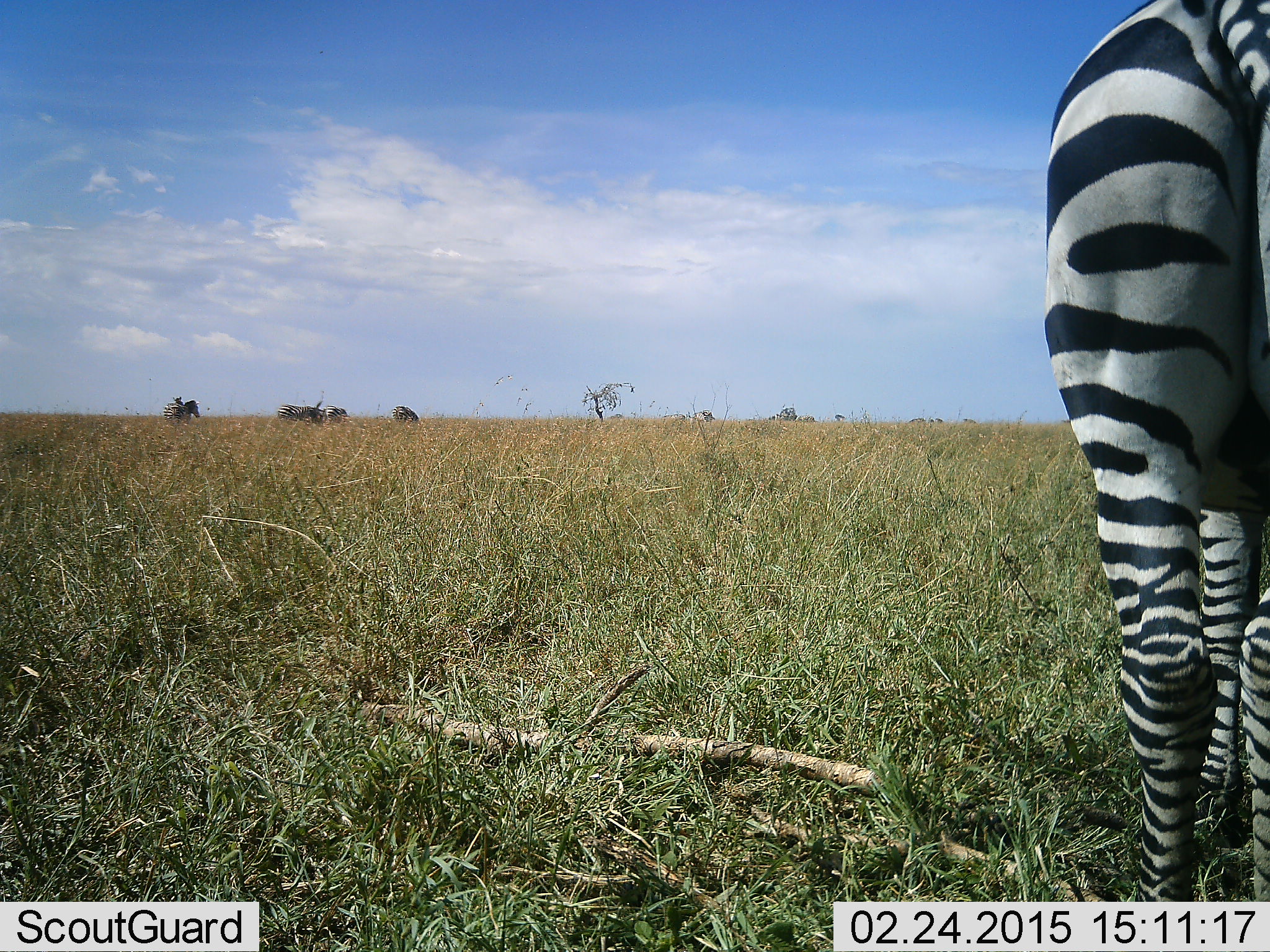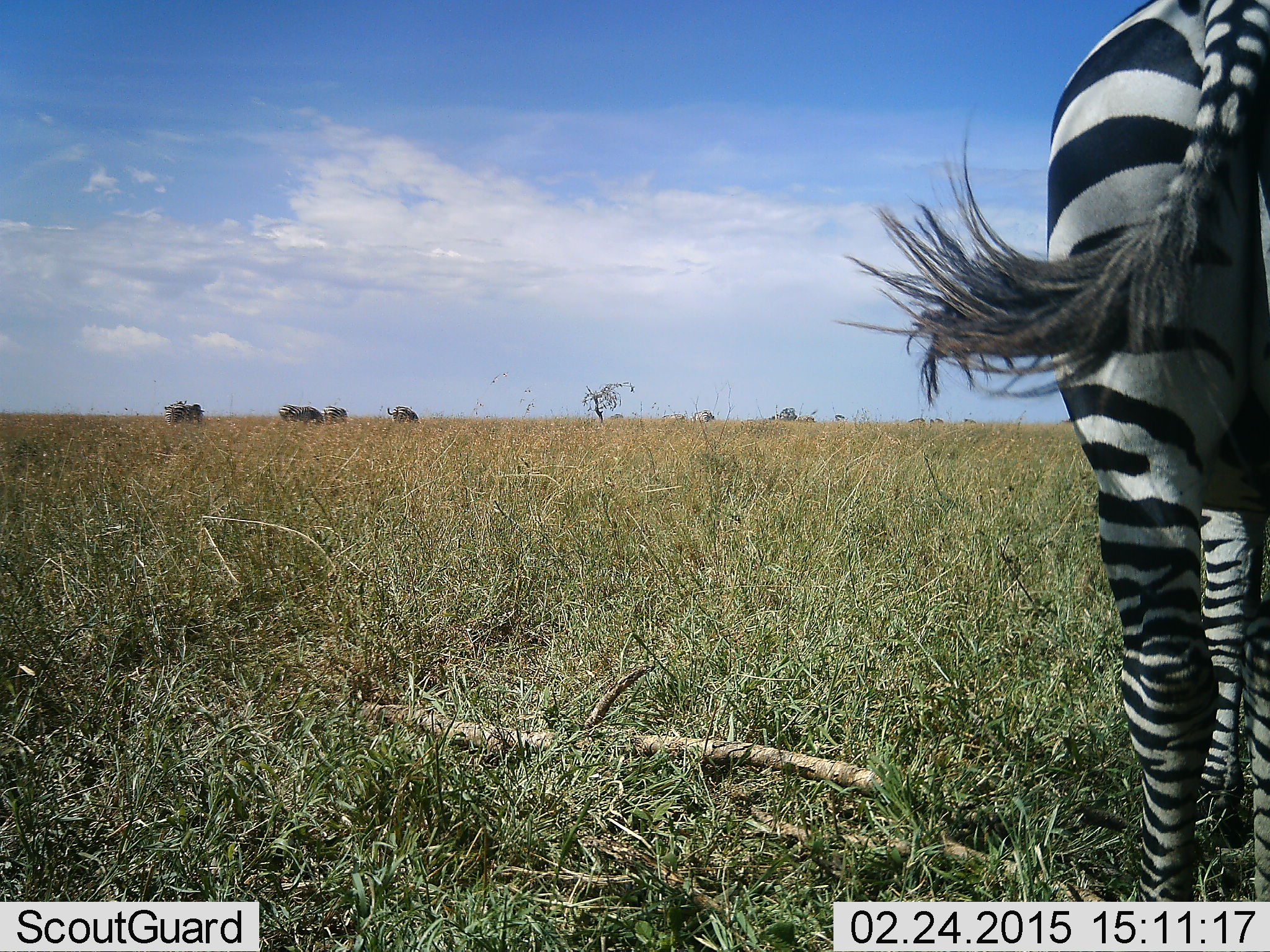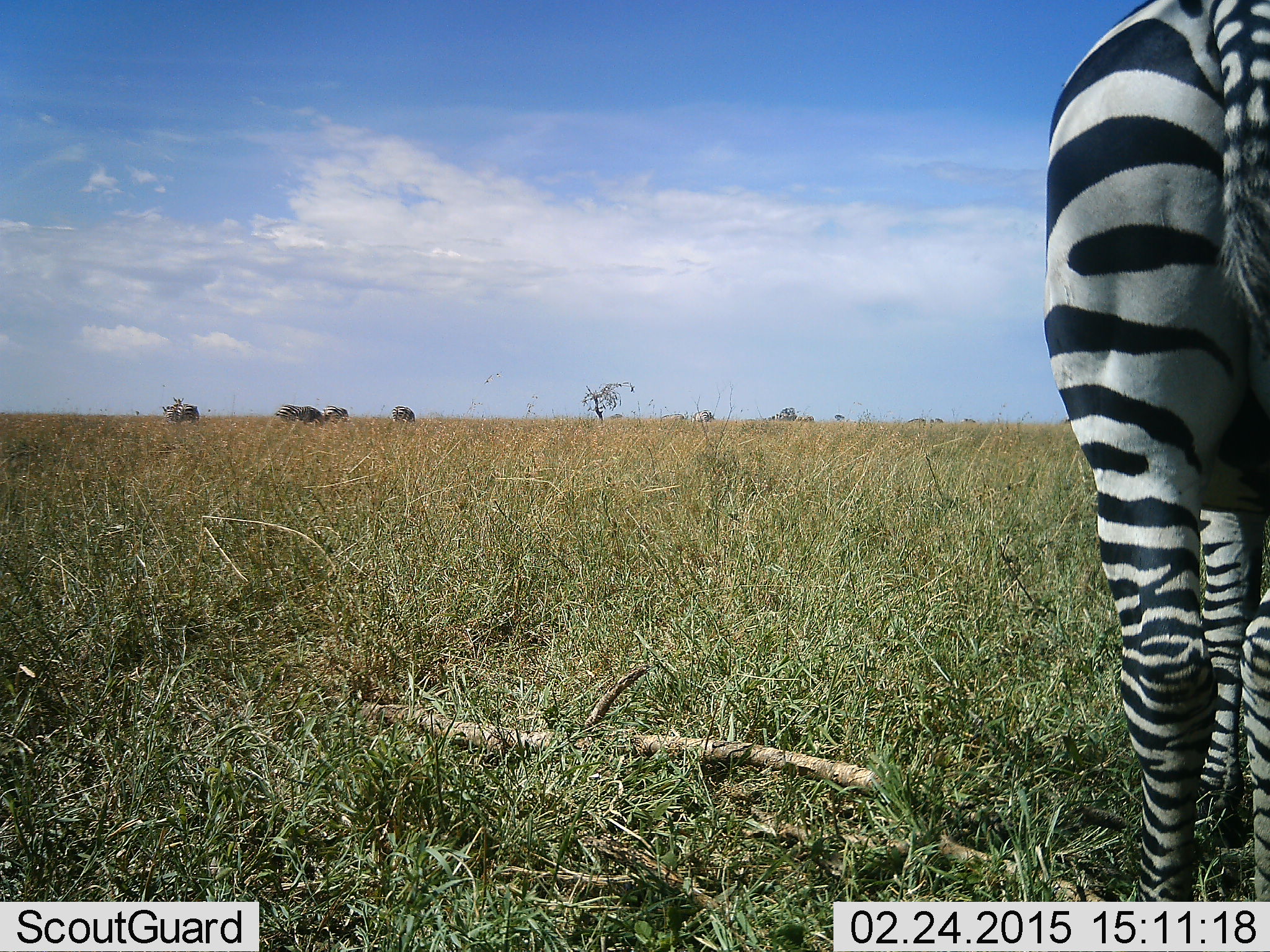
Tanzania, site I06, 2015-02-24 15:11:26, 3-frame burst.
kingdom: Animalia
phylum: Chordata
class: Mammalia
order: Perissodactyla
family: Equidae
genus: Equus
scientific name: Equus quagga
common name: plains zebra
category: zebra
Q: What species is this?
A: Zebra (plains zebra) (Equus quagga).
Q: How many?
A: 1.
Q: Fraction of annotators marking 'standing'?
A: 82%.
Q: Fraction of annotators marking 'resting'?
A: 0%.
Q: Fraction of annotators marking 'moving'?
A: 18%.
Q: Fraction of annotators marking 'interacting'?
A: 0%.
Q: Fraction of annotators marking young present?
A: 0%.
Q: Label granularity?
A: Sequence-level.